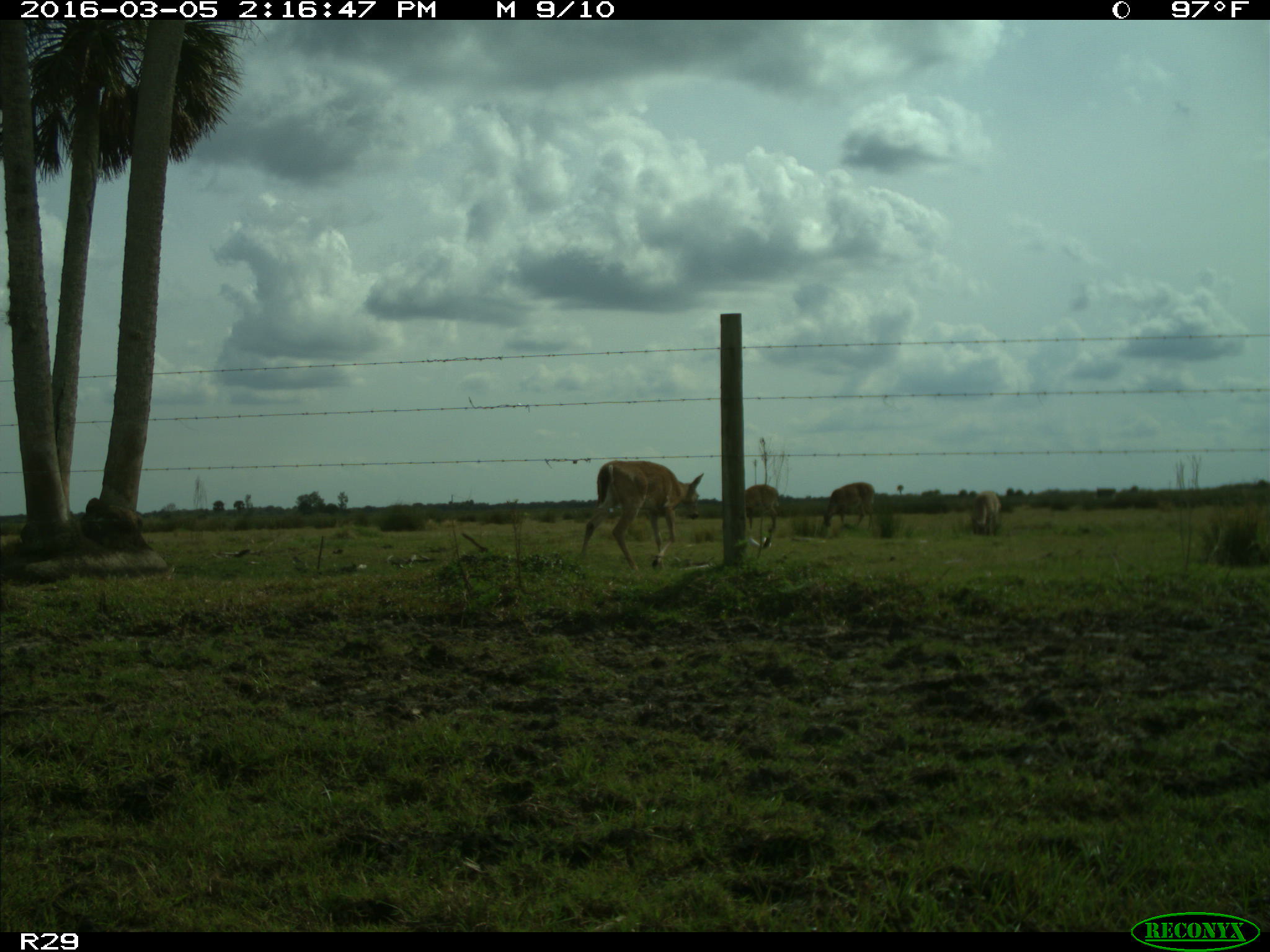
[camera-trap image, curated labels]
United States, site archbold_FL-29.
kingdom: Animalia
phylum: Chordata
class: Mammalia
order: Artiodactyla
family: Cervidae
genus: Odocoileus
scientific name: Odocoileus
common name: deer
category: unidentified deer